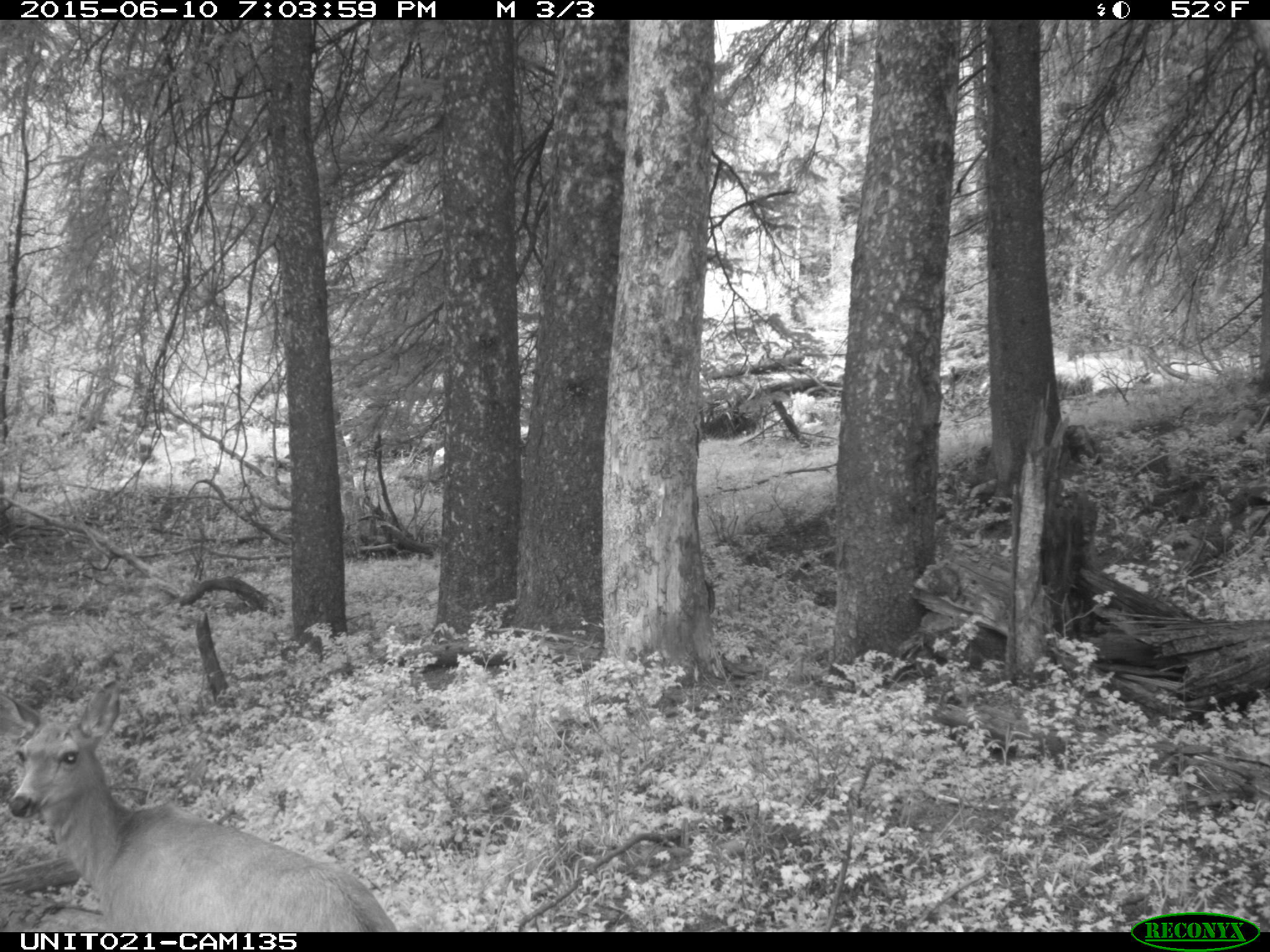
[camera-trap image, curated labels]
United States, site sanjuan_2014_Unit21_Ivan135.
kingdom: Animalia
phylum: Chordata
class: Mammalia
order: Artiodactyla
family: Cervidae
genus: Odocoileus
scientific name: Odocoileus hemionus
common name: mule deer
Odocoileus hemionus (mule deer).